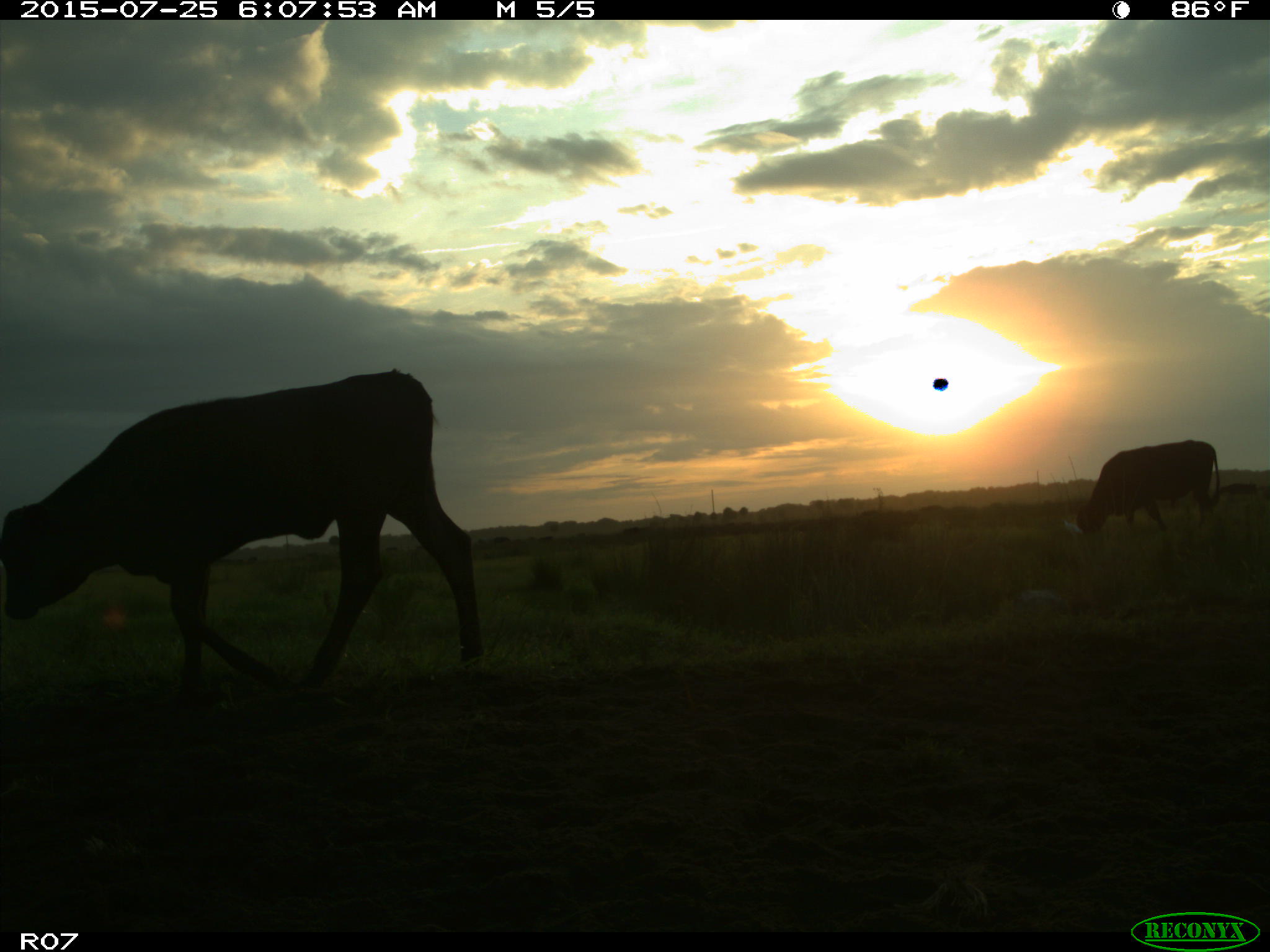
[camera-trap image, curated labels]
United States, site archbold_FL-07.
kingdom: Animalia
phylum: Chordata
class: Mammalia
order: Artiodactyla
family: Bovidae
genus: Bos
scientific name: Bos taurus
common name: domestic cow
Bos taurus (domestic cow).